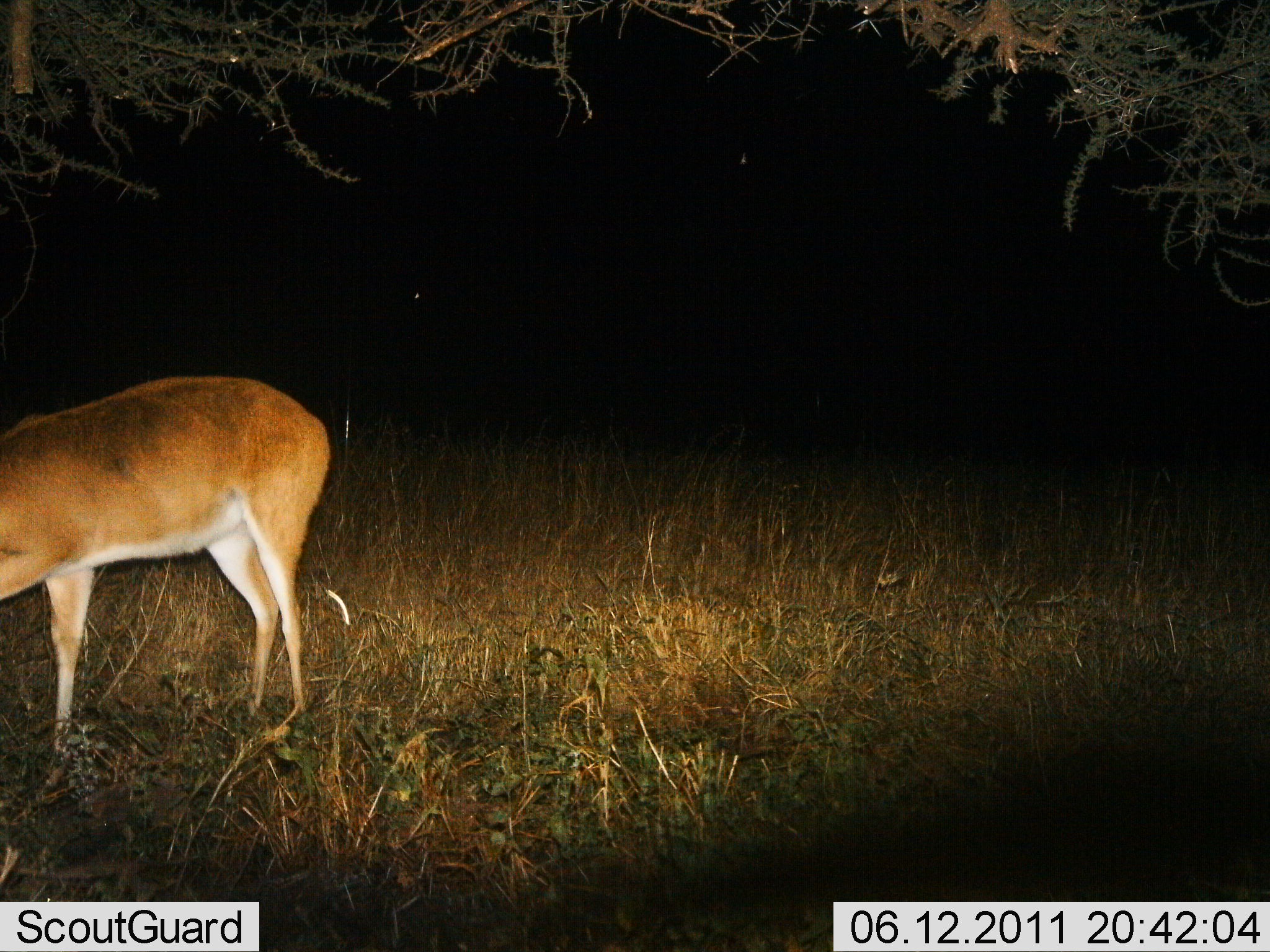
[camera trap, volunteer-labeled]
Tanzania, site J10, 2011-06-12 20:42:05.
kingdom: Animalia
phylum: Chordata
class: Mammalia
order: Artiodactyla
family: Bovidae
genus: Redunca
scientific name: Redunca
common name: reedbuck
Reedbuck (Redunca), count 1. Behavior (volunteer vote fractions): standing 77%, resting 0%, moving 15%, interacting 0%. Young present (vote fraction): 0%. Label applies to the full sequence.